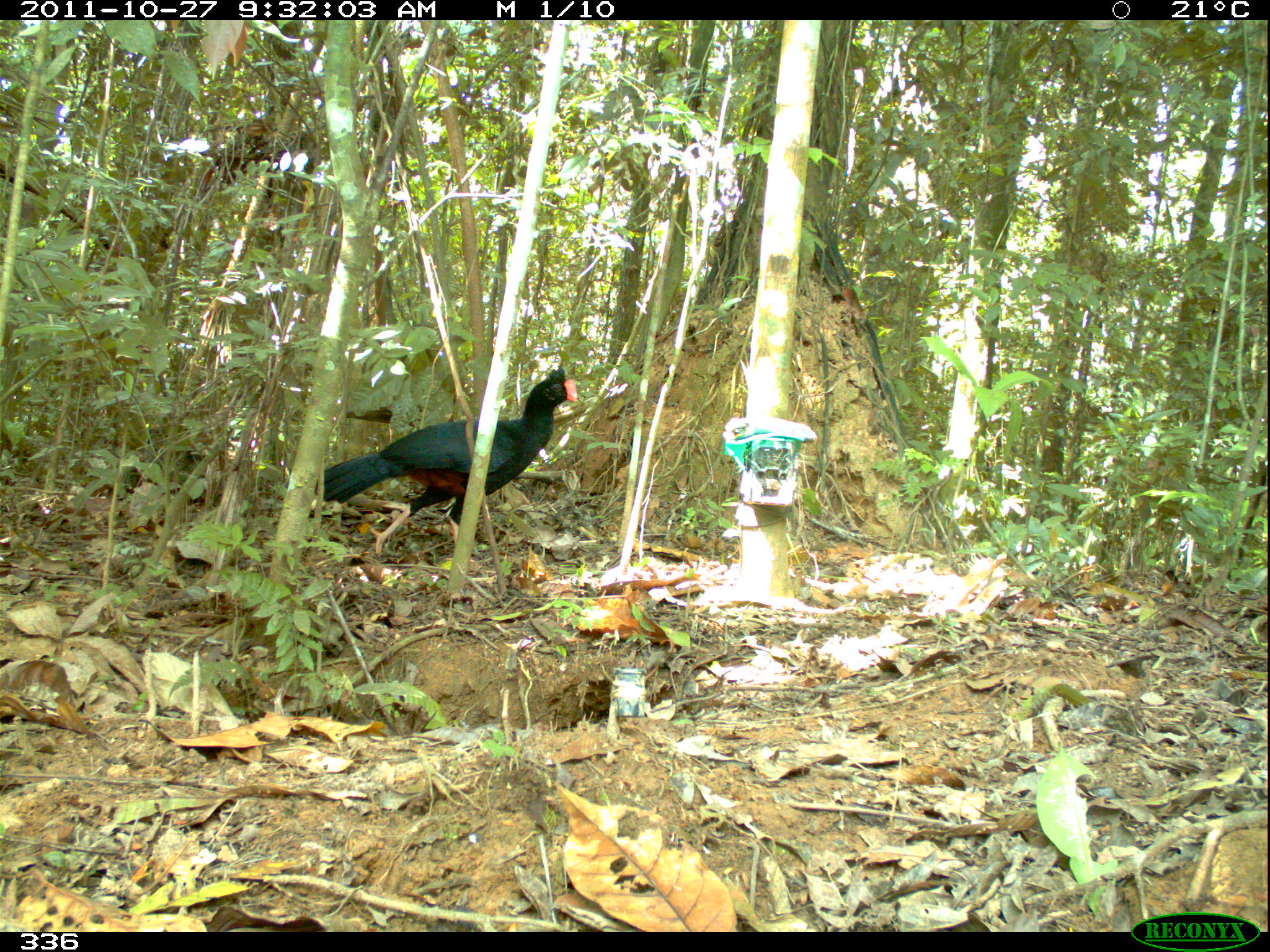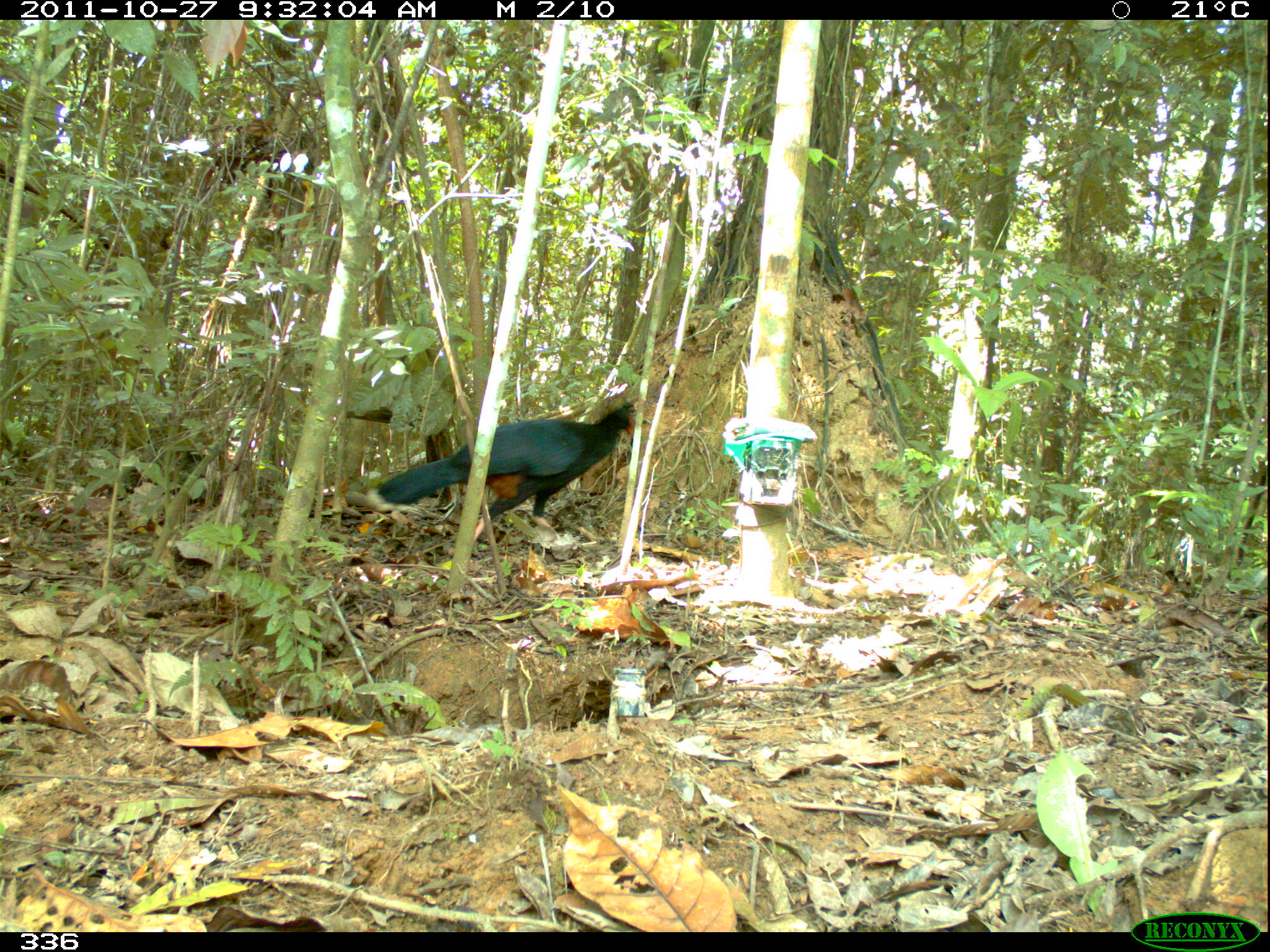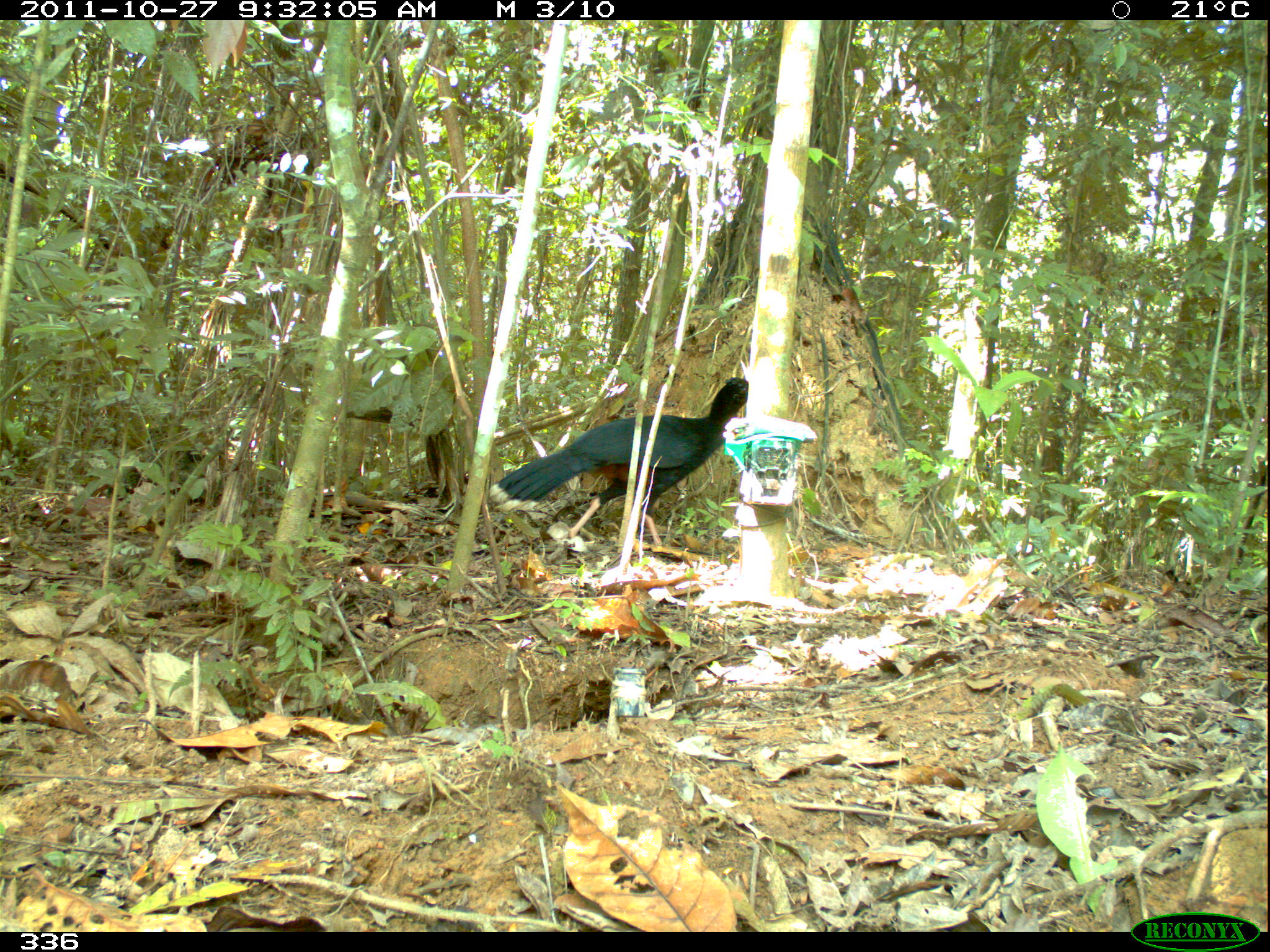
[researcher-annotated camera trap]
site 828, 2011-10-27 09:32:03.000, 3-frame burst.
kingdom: Animalia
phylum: Chordata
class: Aves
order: Galliformes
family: Cracidae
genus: Mitu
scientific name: Mitu tuberosum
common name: razor-billed curassow